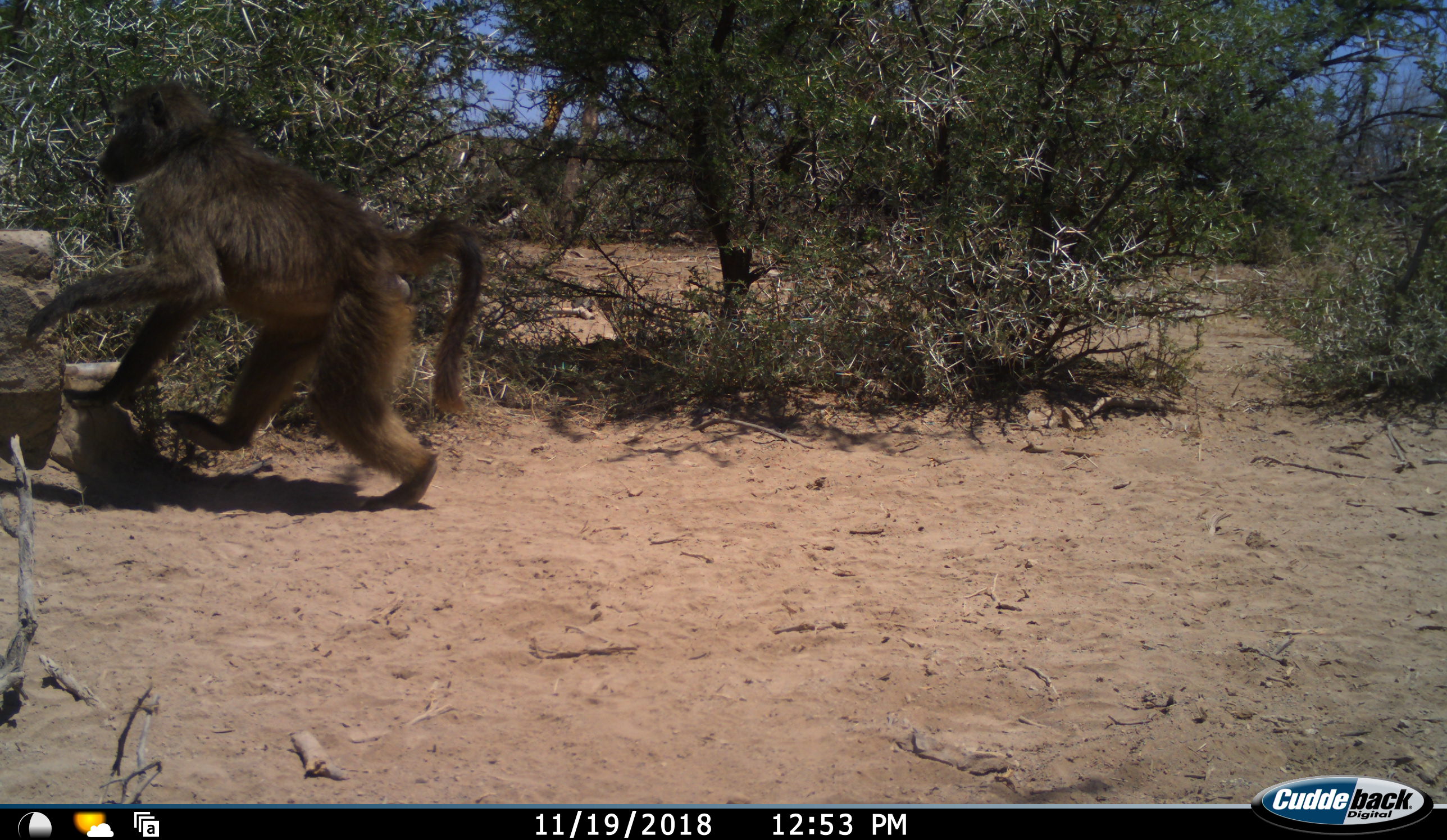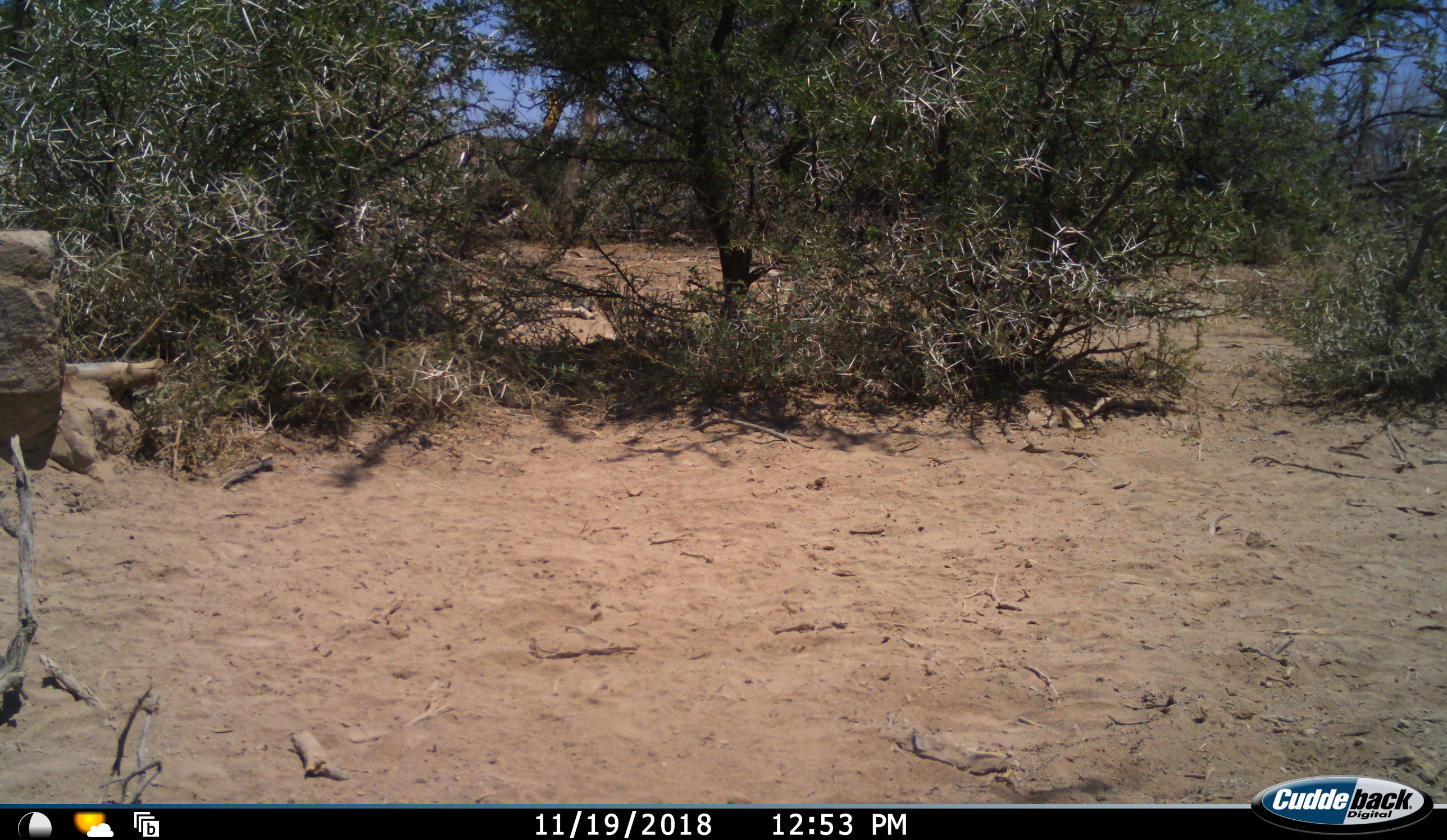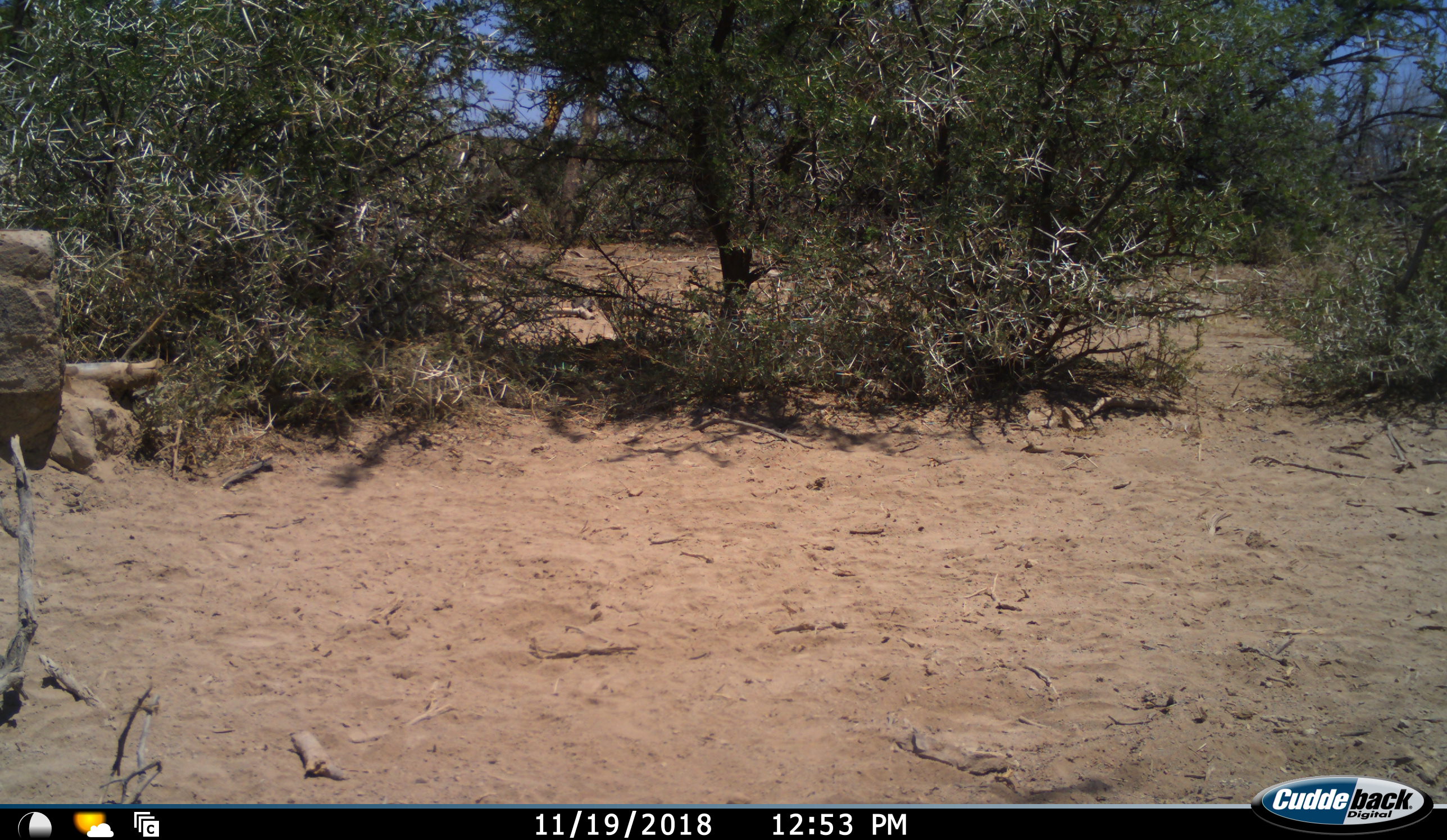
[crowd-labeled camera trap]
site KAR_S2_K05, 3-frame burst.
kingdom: Animalia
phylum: Chordata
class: Mammalia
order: Primates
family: Cercopithecidae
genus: Papio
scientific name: Papio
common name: baboon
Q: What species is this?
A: Baboon (Papio).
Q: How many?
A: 1.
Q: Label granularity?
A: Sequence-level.